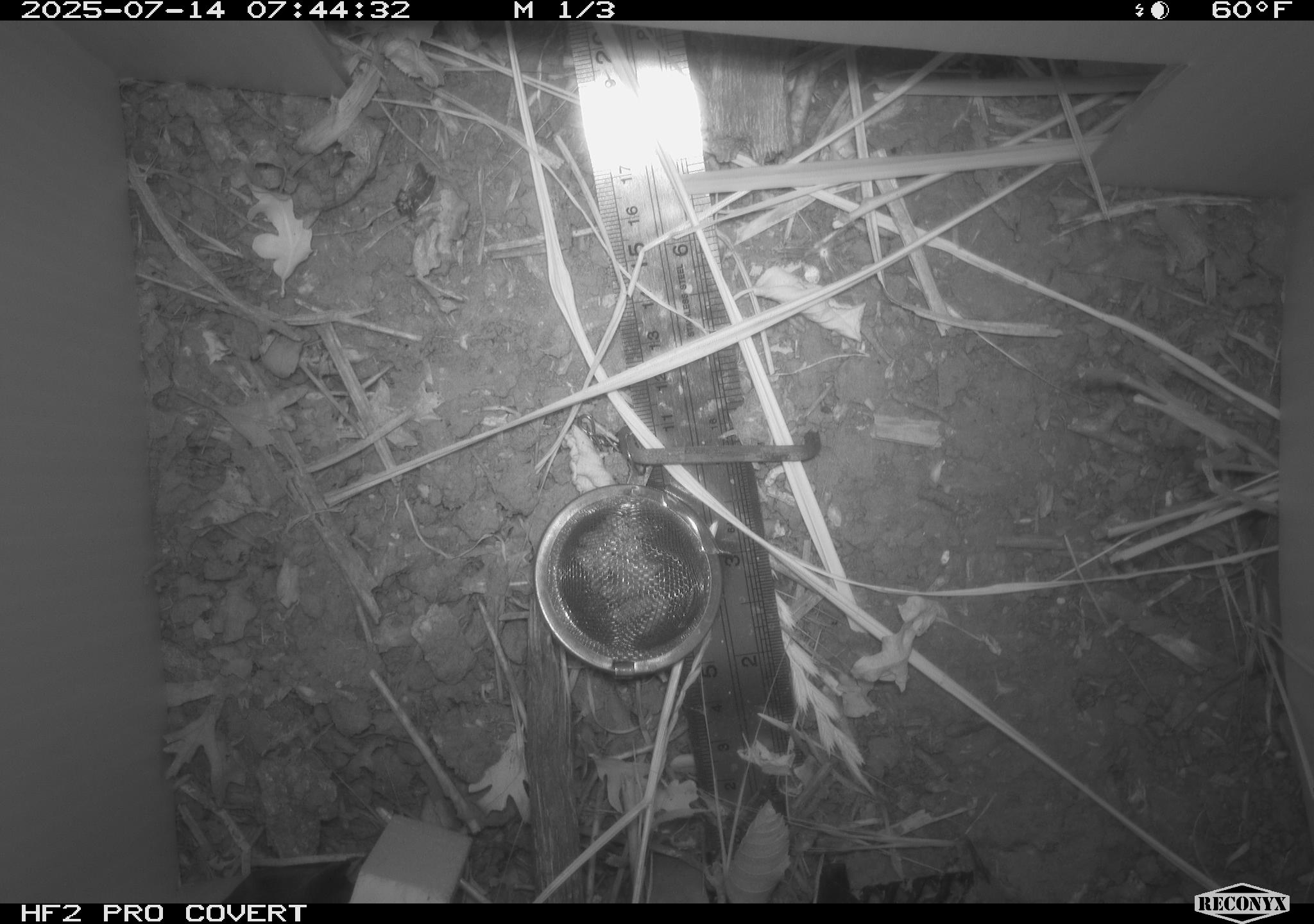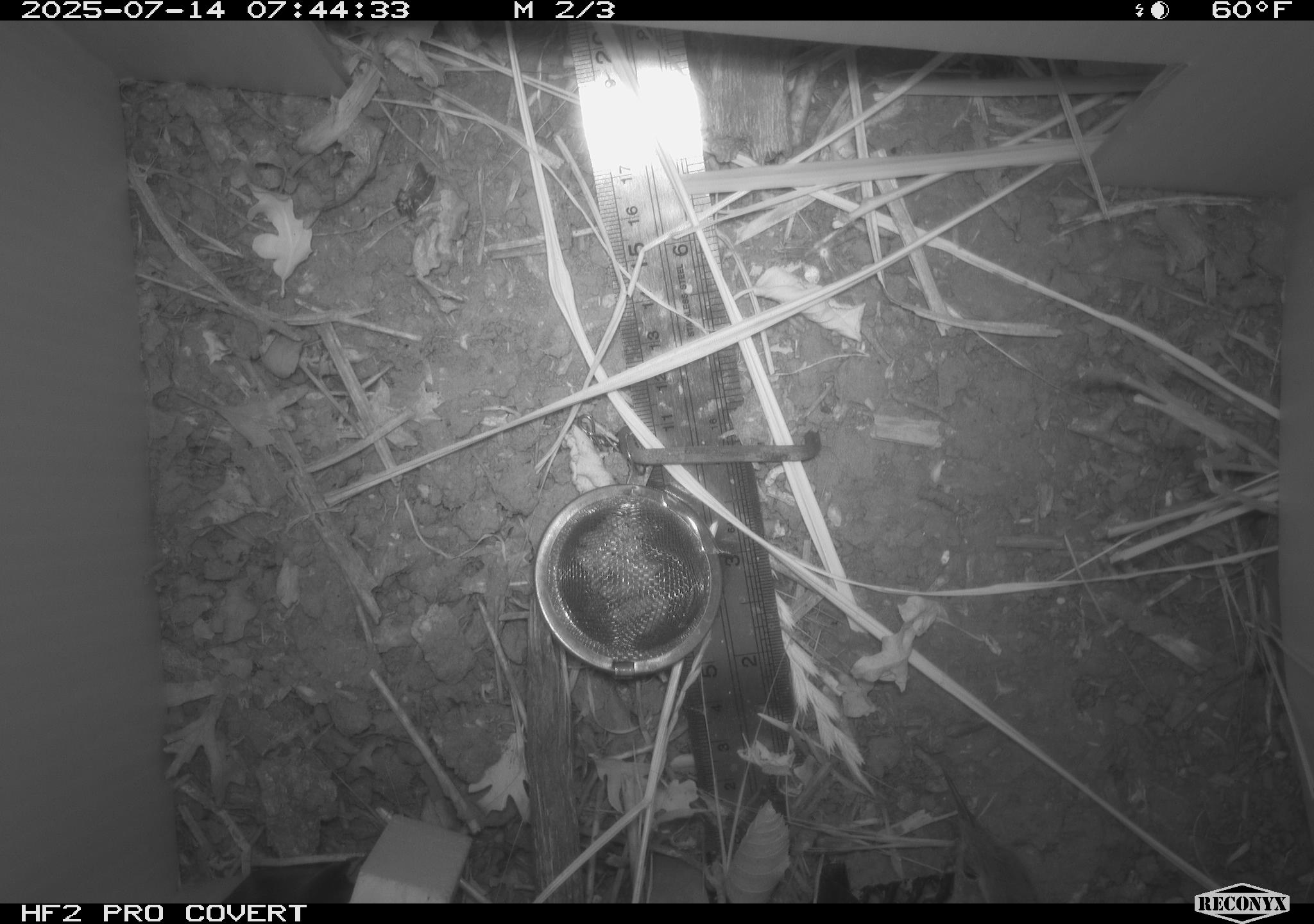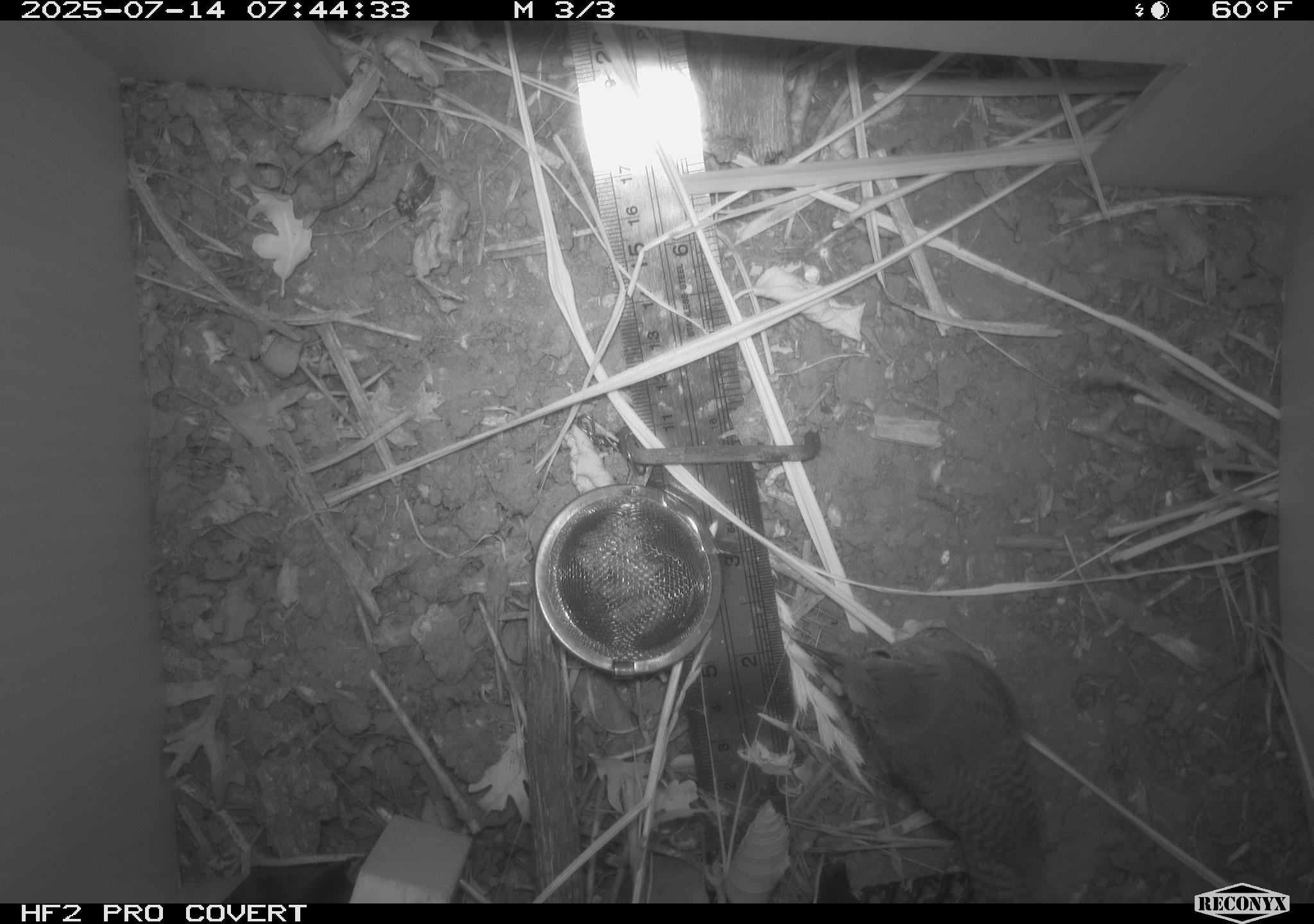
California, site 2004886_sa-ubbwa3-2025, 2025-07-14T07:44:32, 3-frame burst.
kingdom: Animalia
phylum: Chordata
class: Aves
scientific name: Aves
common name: bird